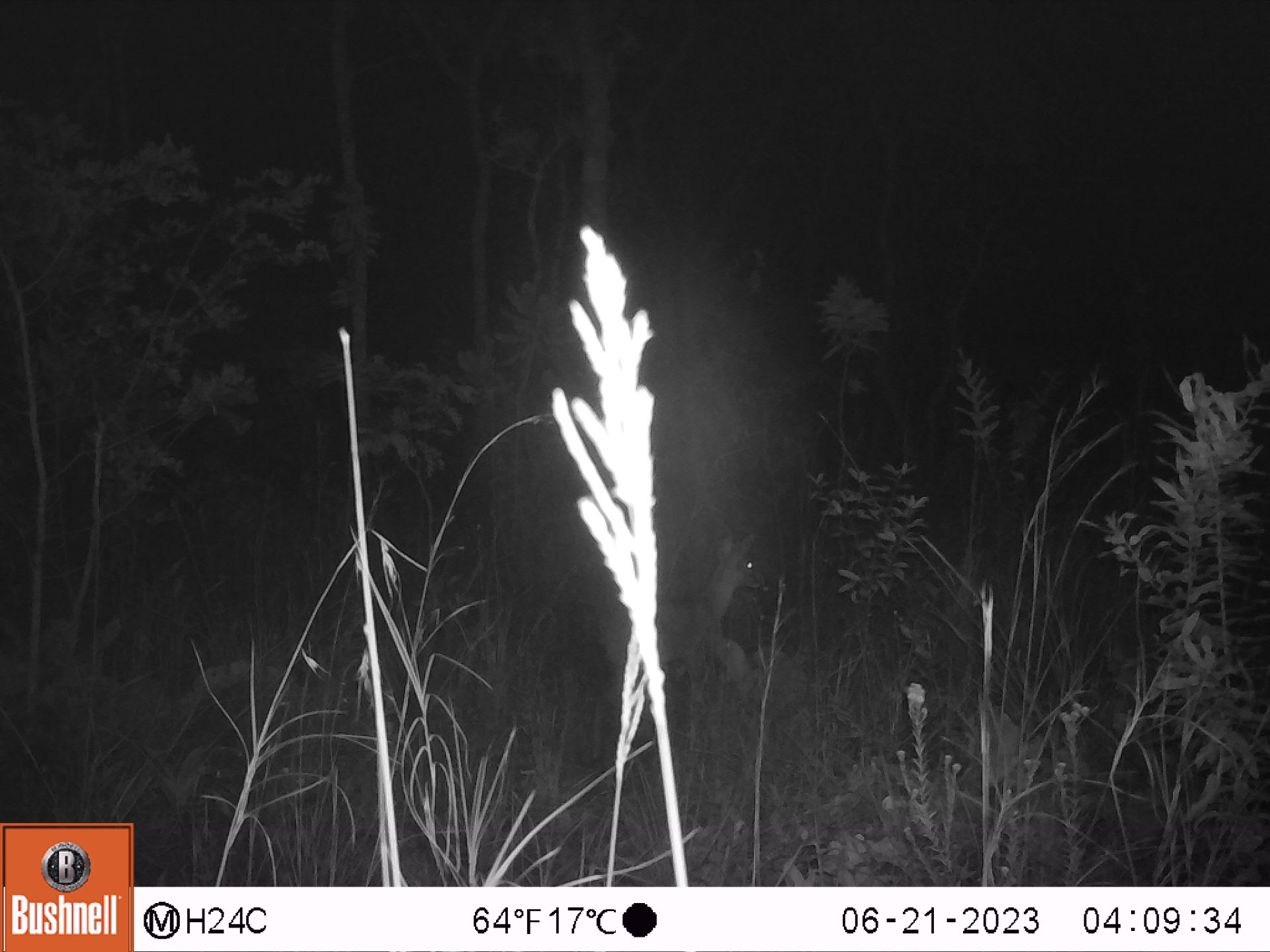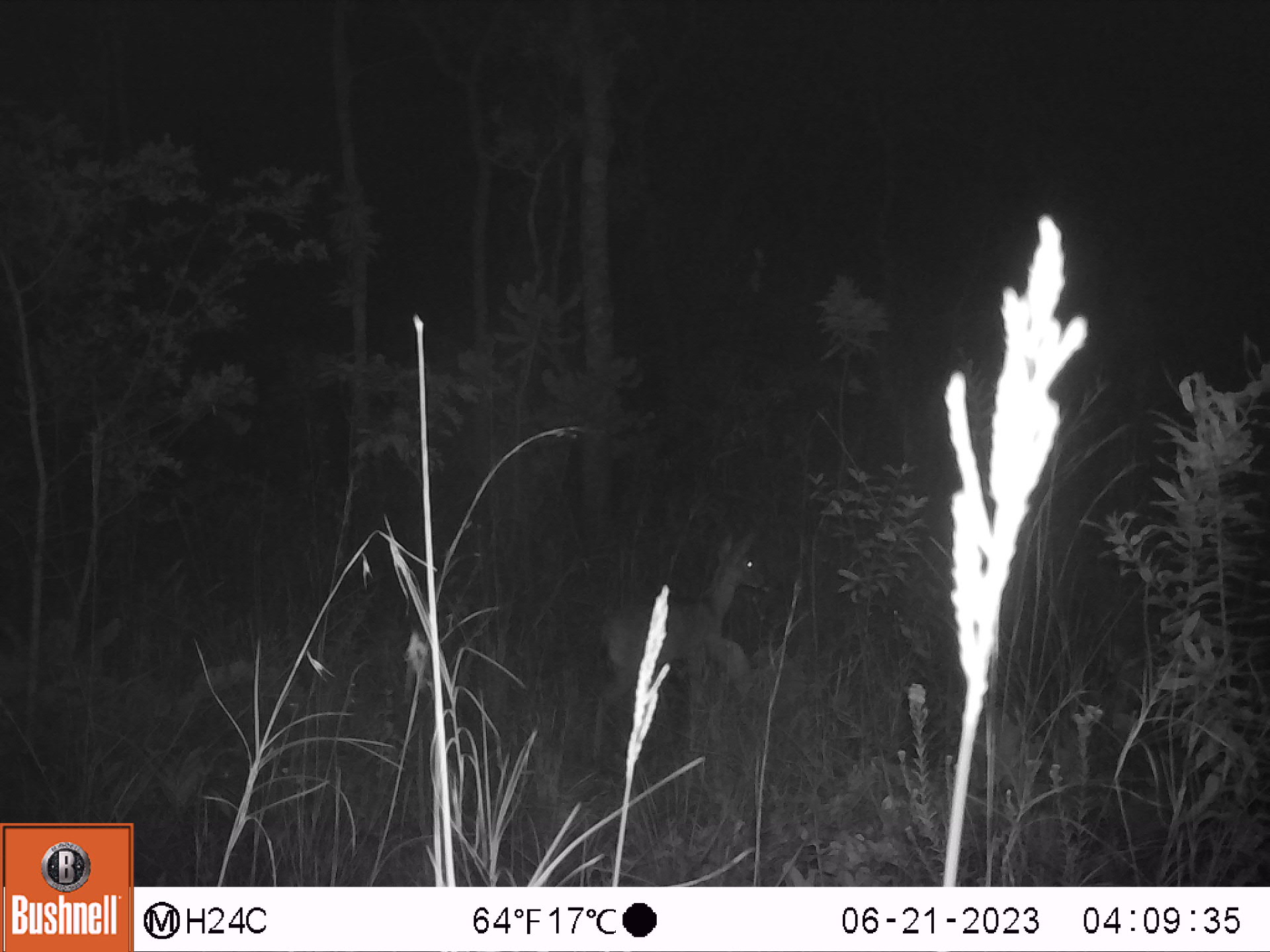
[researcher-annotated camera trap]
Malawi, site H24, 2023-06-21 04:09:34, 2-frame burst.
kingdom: Animalia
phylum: Chordata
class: Mammalia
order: Artiodactyla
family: Bovidae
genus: Sylvicapra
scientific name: Sylvicapra grimmia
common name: common duiker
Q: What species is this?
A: Common duiker (Sylvicapra grimmia).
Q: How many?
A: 1.